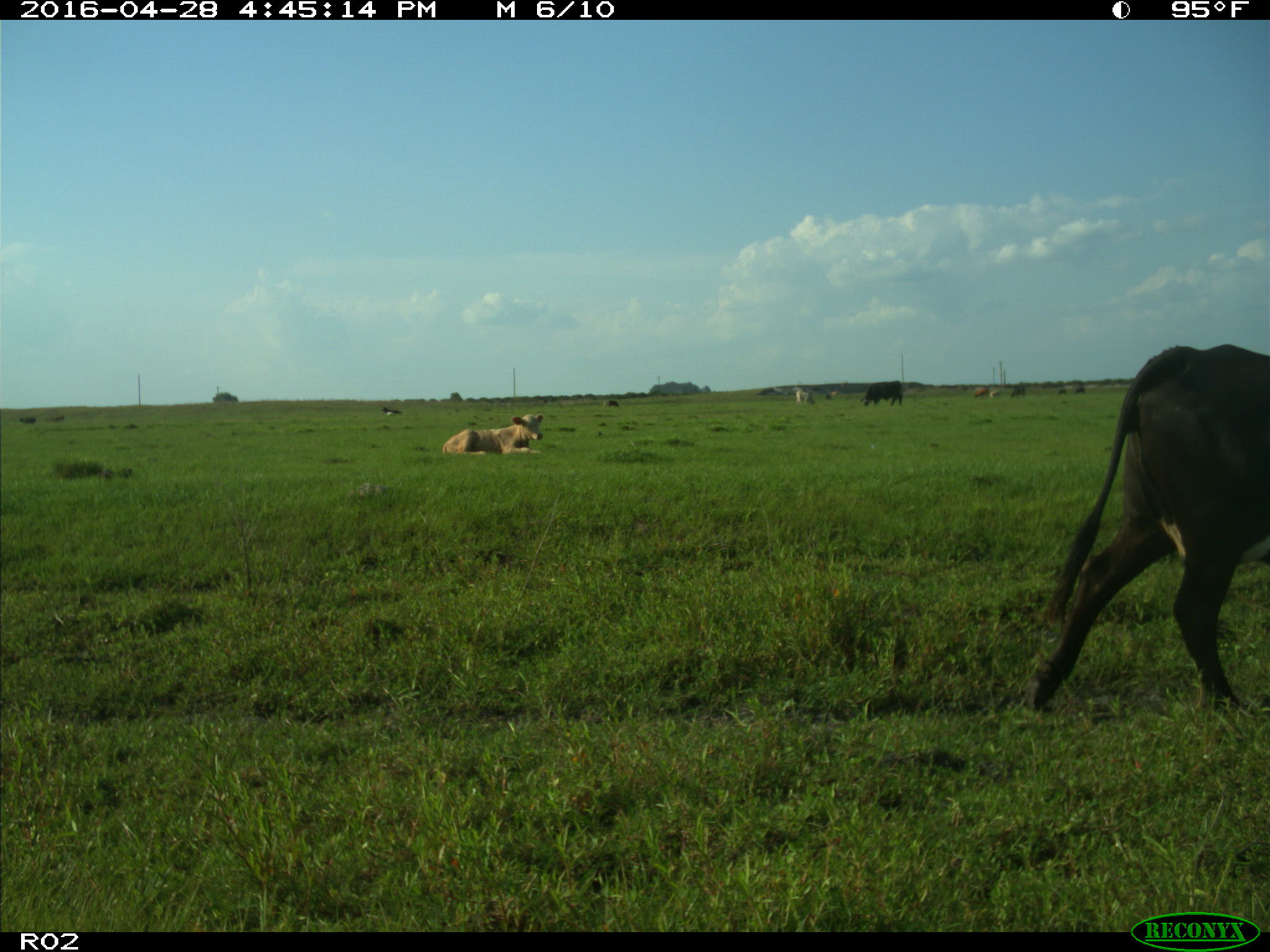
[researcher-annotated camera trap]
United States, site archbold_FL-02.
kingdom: Animalia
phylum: Chordata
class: Mammalia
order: Artiodactyla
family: Bovidae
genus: Bos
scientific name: Bos taurus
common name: domestic cow